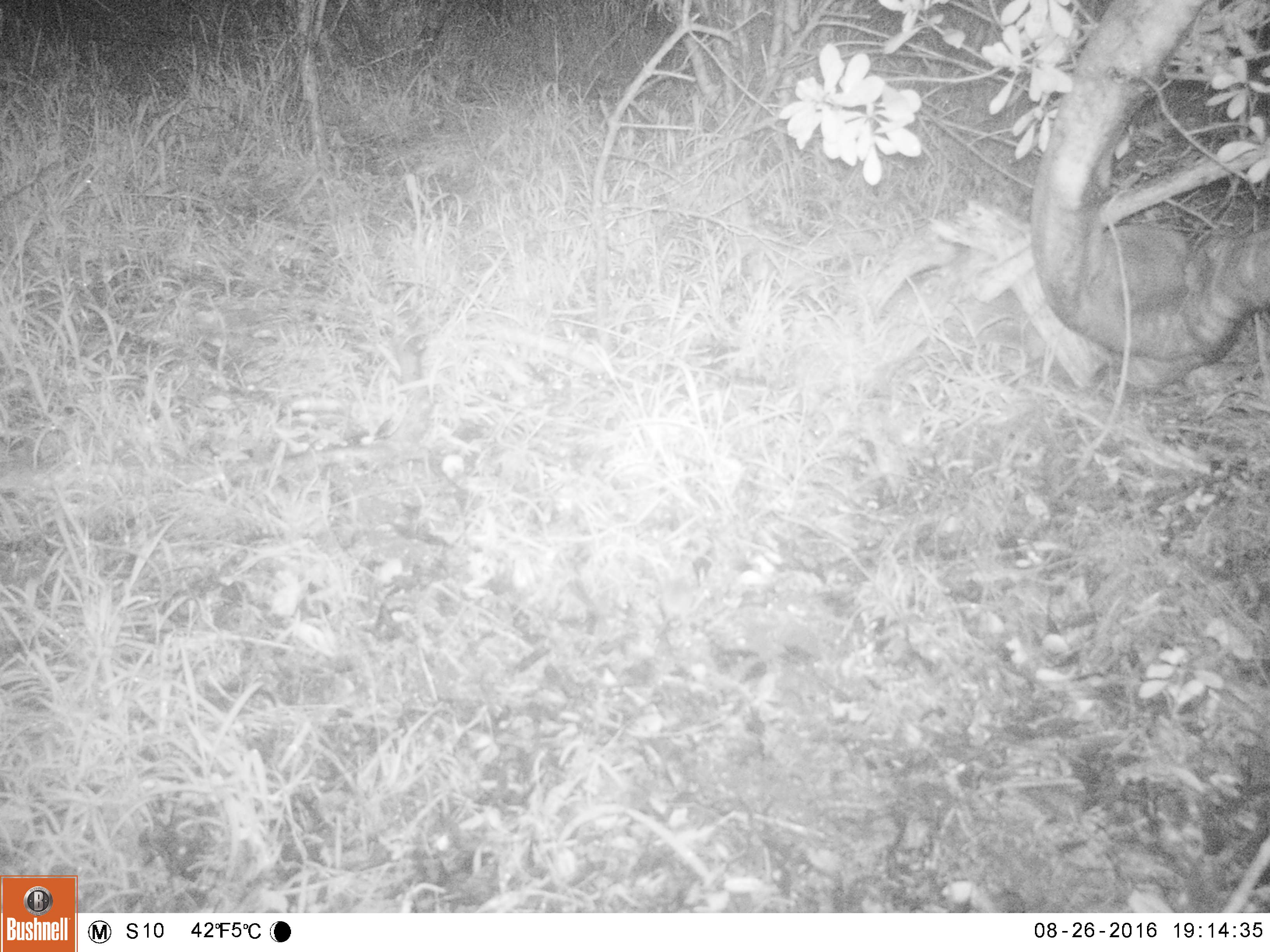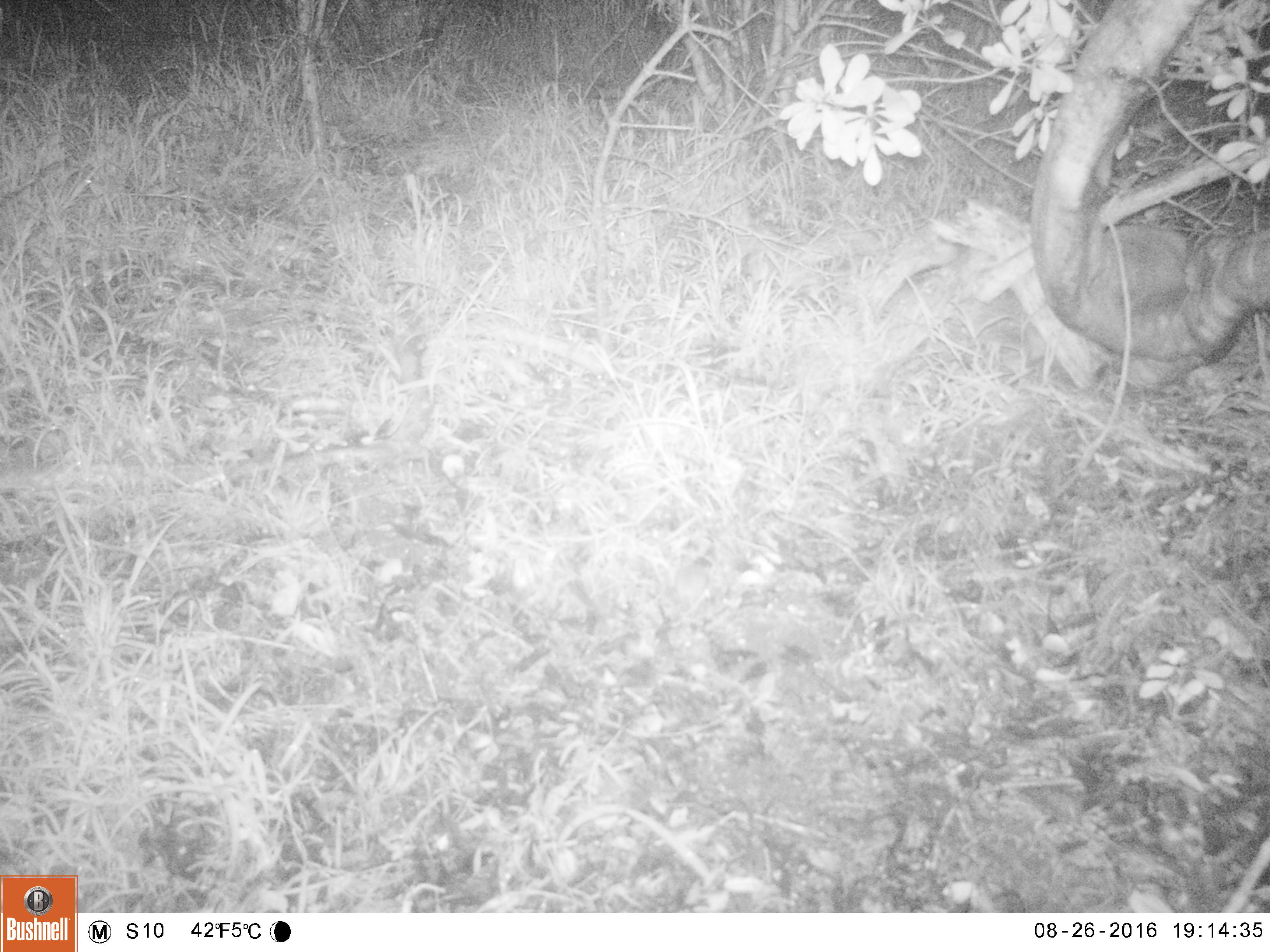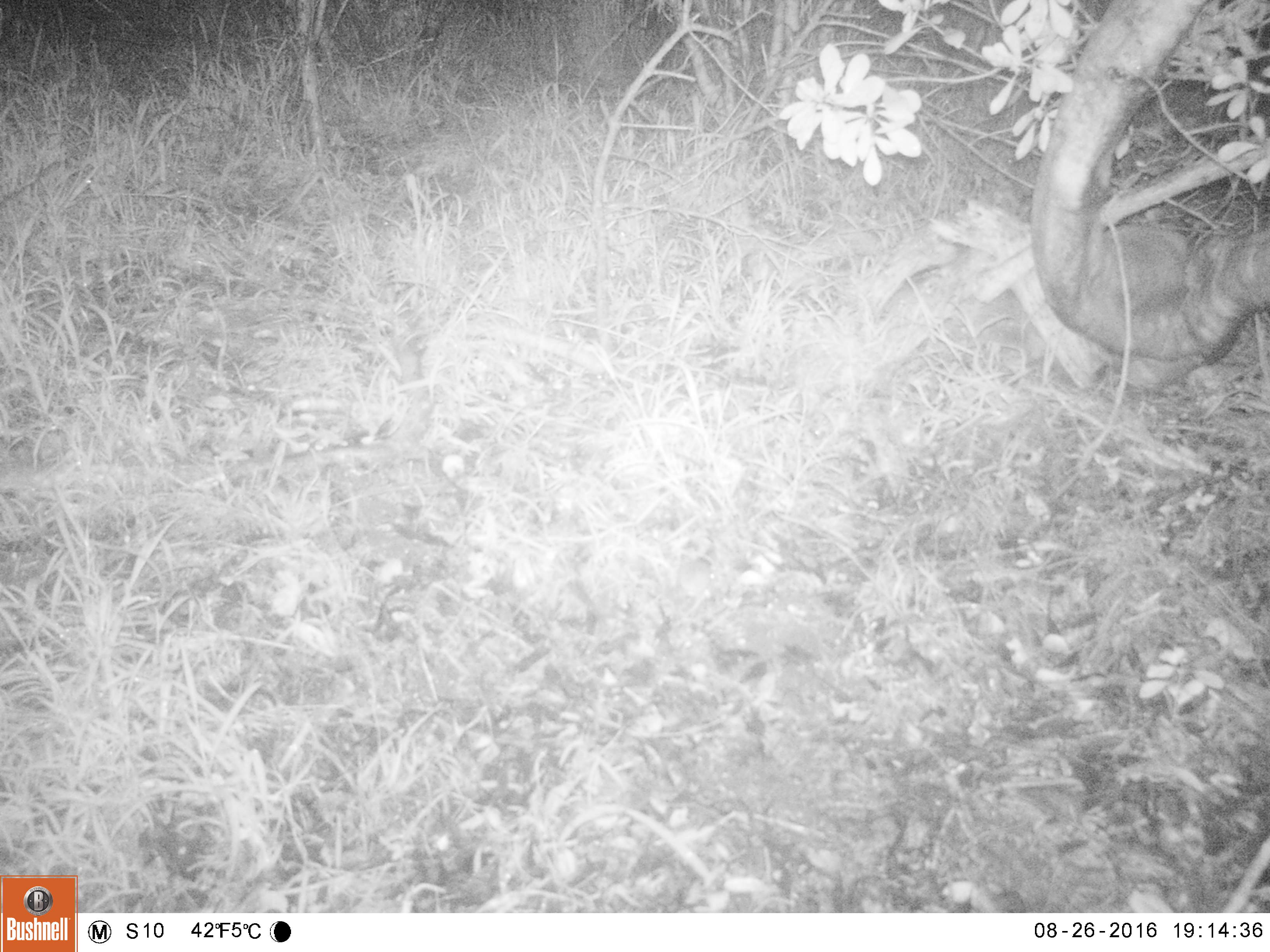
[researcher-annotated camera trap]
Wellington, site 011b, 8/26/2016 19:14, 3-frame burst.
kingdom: Animalia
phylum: Chordata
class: Mammalia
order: Rodentia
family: Muridae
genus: Mus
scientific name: Mus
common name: mouse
Mouse (Mus).